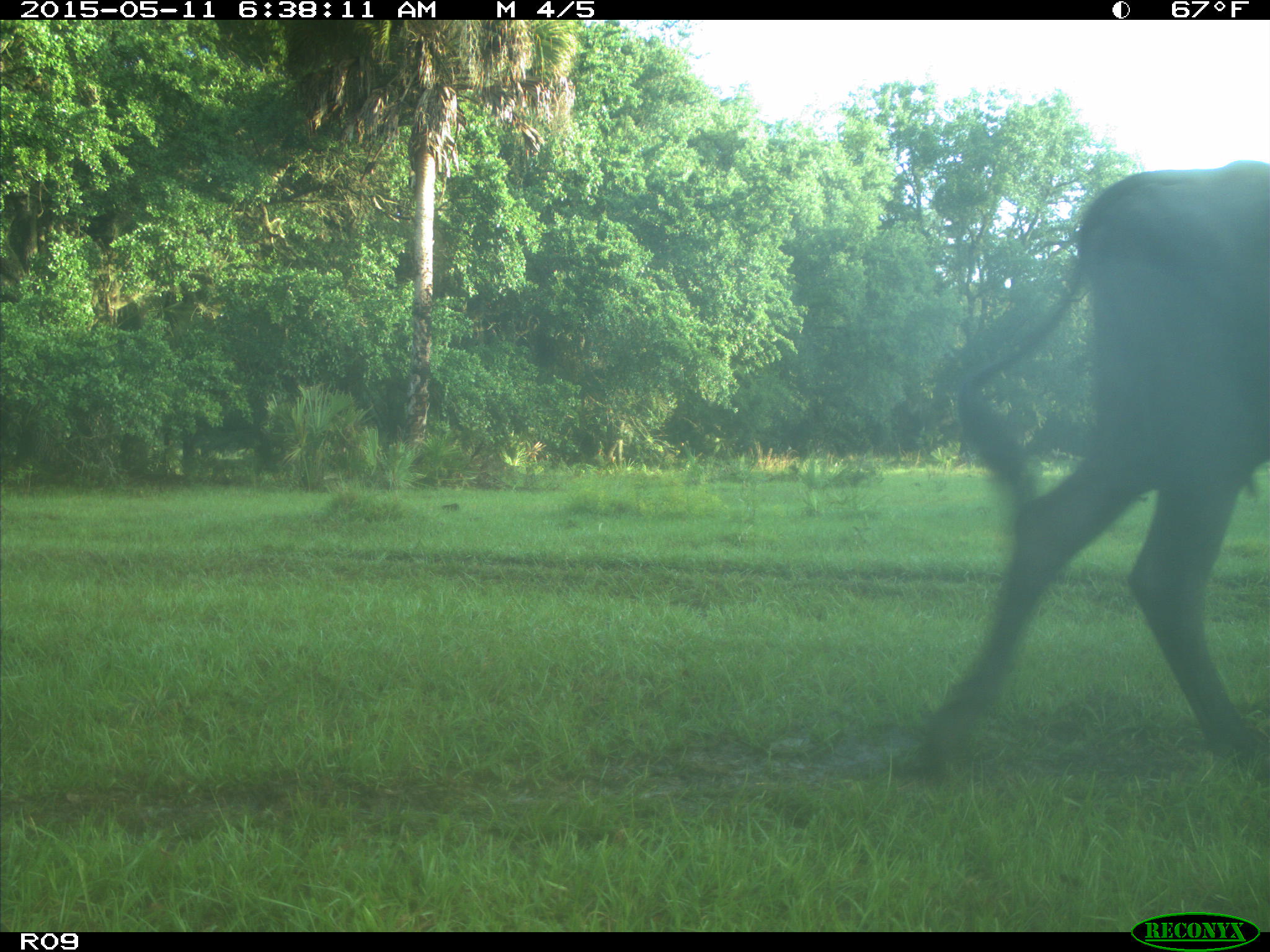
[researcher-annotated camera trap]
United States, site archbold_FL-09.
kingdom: Animalia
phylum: Chordata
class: Mammalia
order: Artiodactyla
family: Bovidae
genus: Bos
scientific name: Bos taurus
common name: domestic cow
Bos taurus (domestic cow).